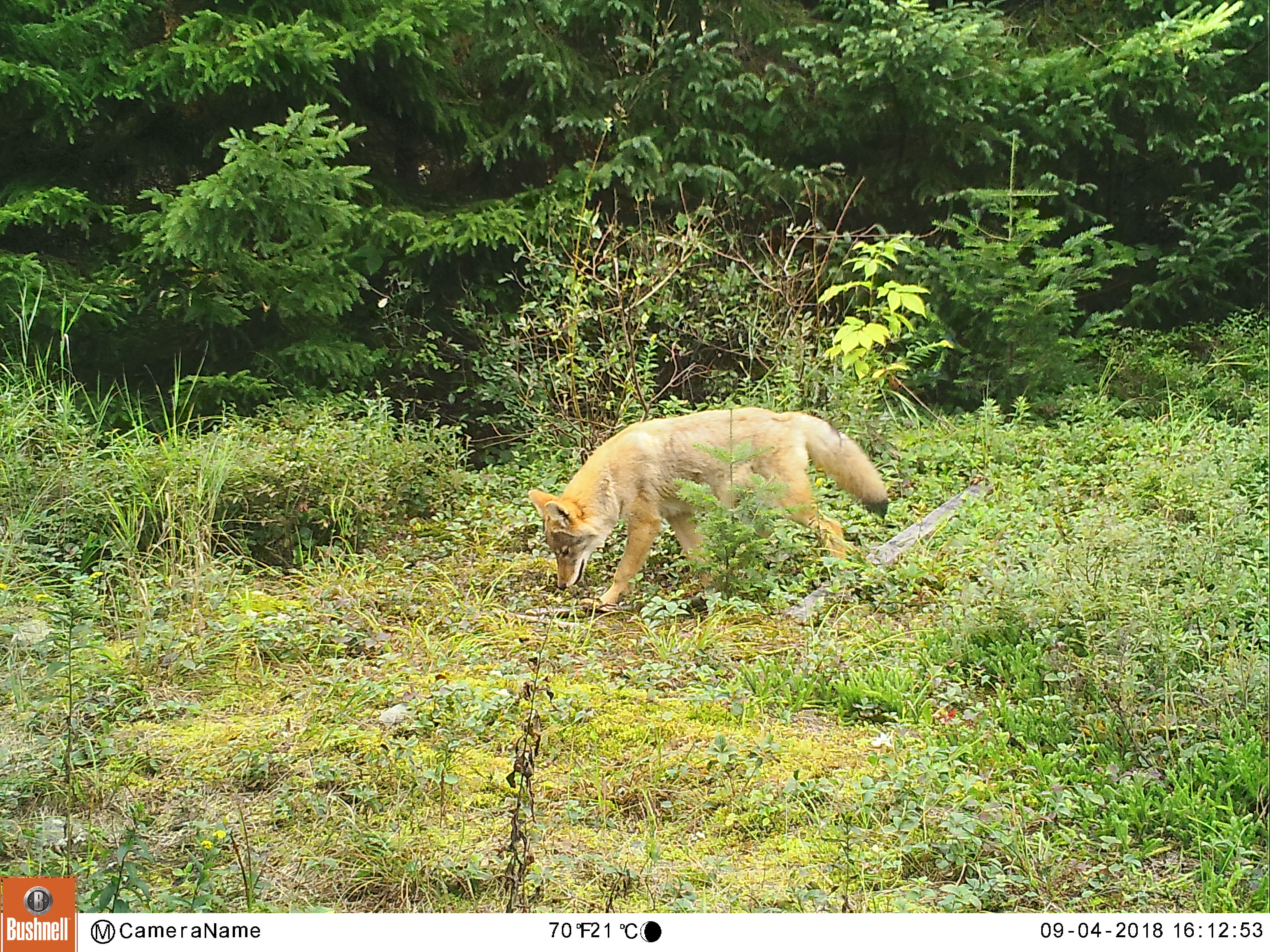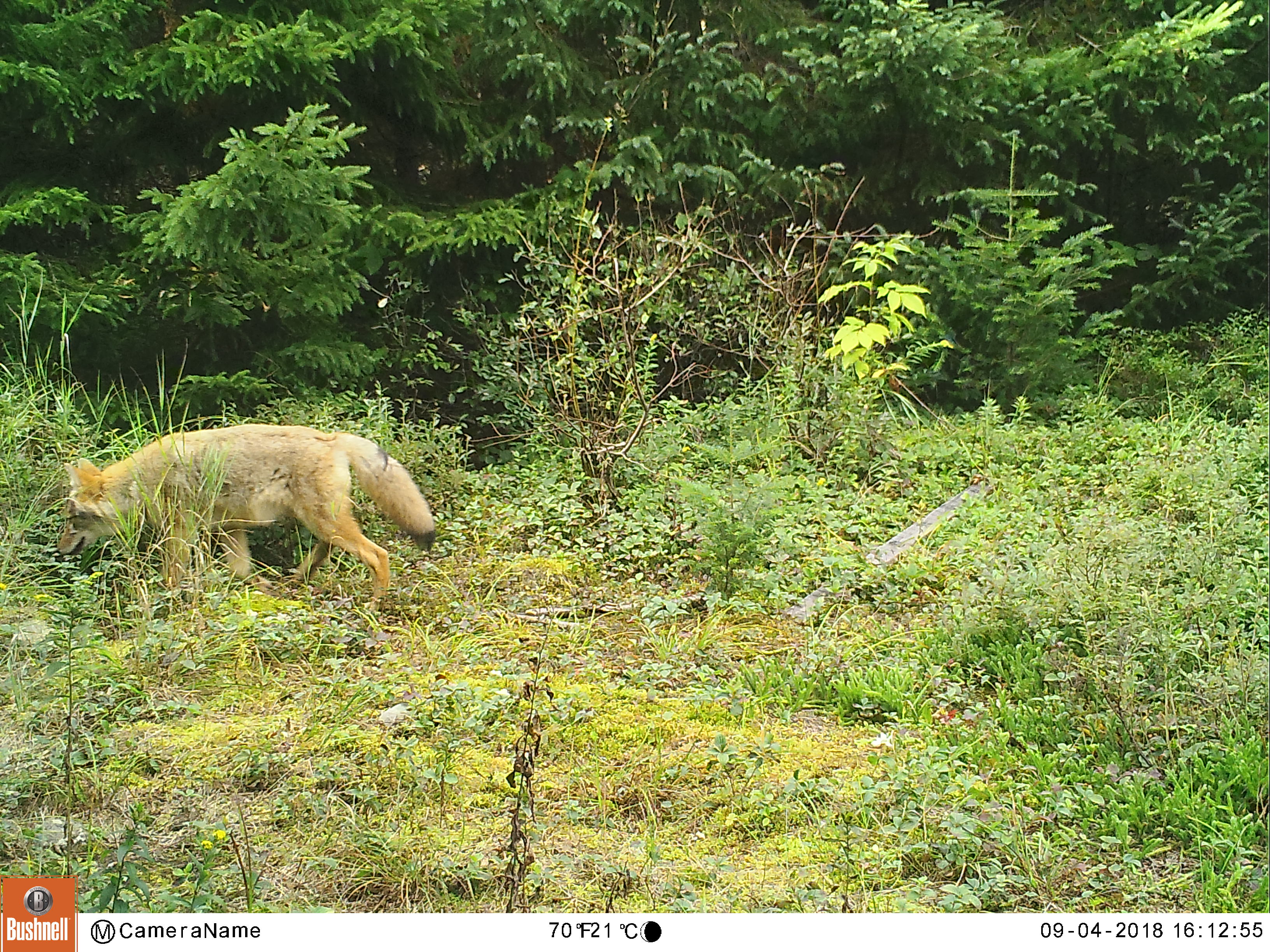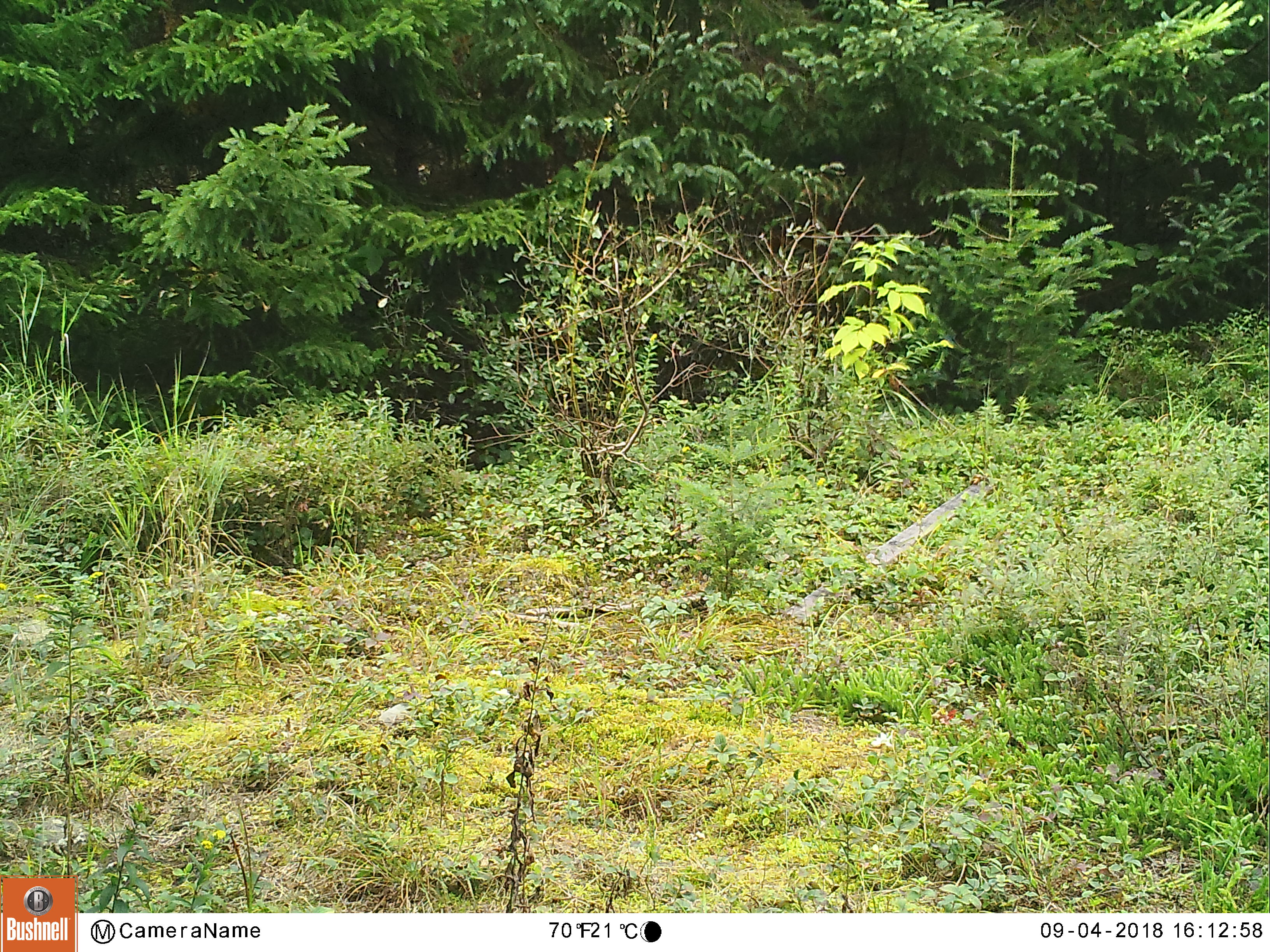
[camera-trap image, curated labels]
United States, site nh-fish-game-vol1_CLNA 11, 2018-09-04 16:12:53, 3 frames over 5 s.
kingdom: Animalia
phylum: Chordata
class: Mammalia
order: Carnivora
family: Canidae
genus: Canis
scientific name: Canis latrans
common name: coyote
Coyote (Canis latrans).